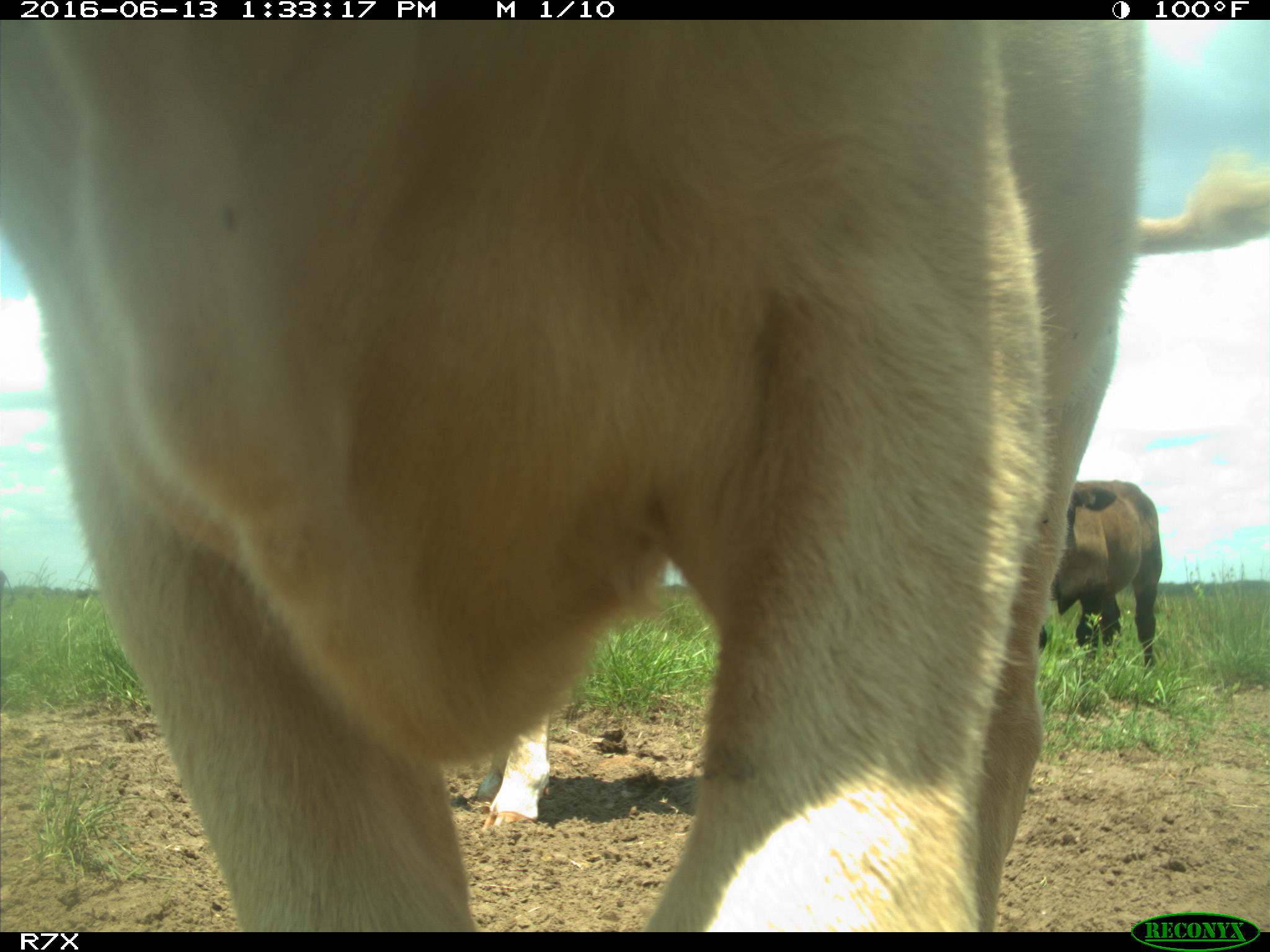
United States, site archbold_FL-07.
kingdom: Animalia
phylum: Chordata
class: Mammalia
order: Artiodactyla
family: Bovidae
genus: Bos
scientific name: Bos taurus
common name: domestic cow